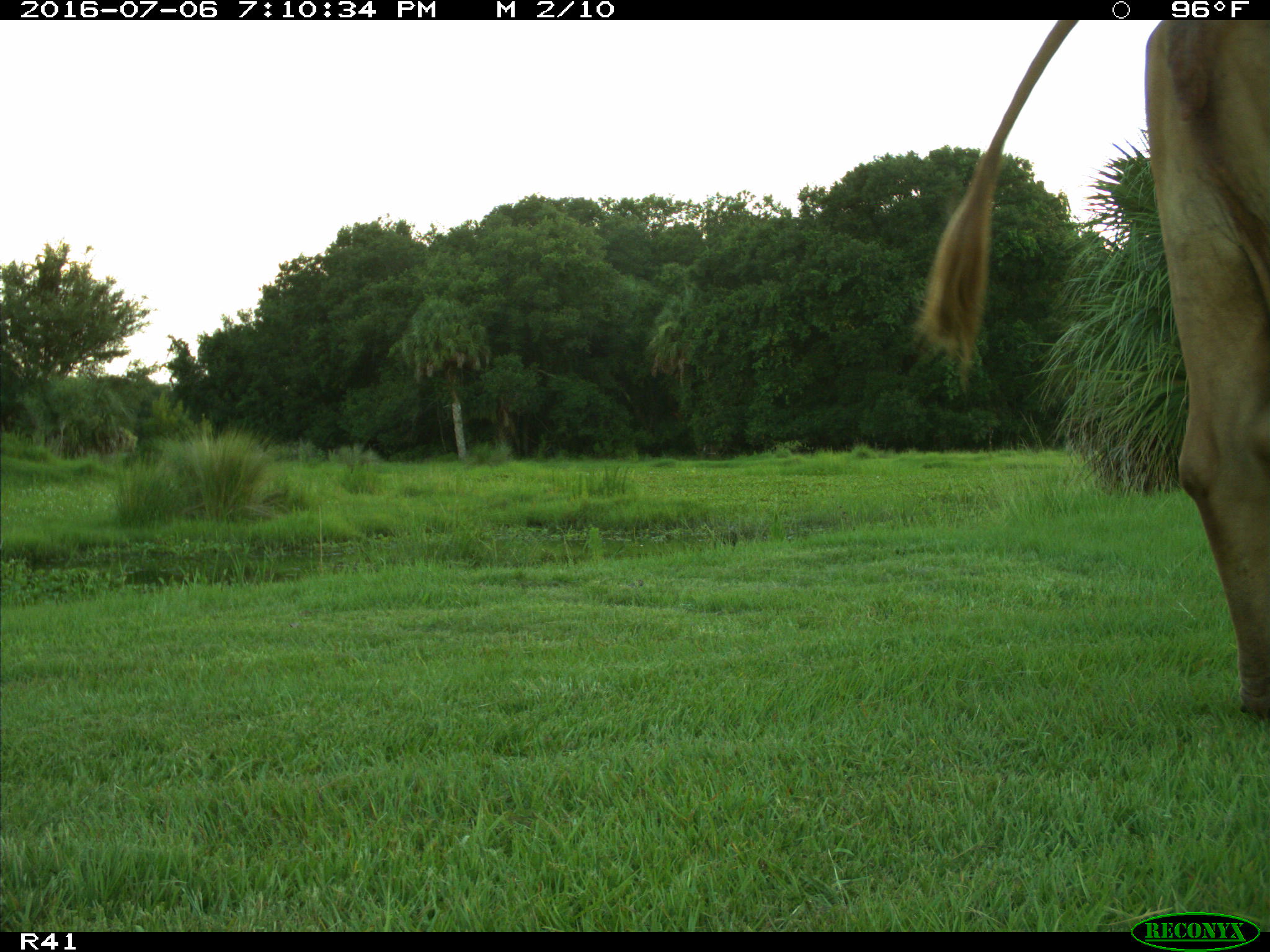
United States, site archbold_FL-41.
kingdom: Animalia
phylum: Chordata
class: Mammalia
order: Artiodactyla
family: Bovidae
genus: Bos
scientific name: Bos taurus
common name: domestic cow